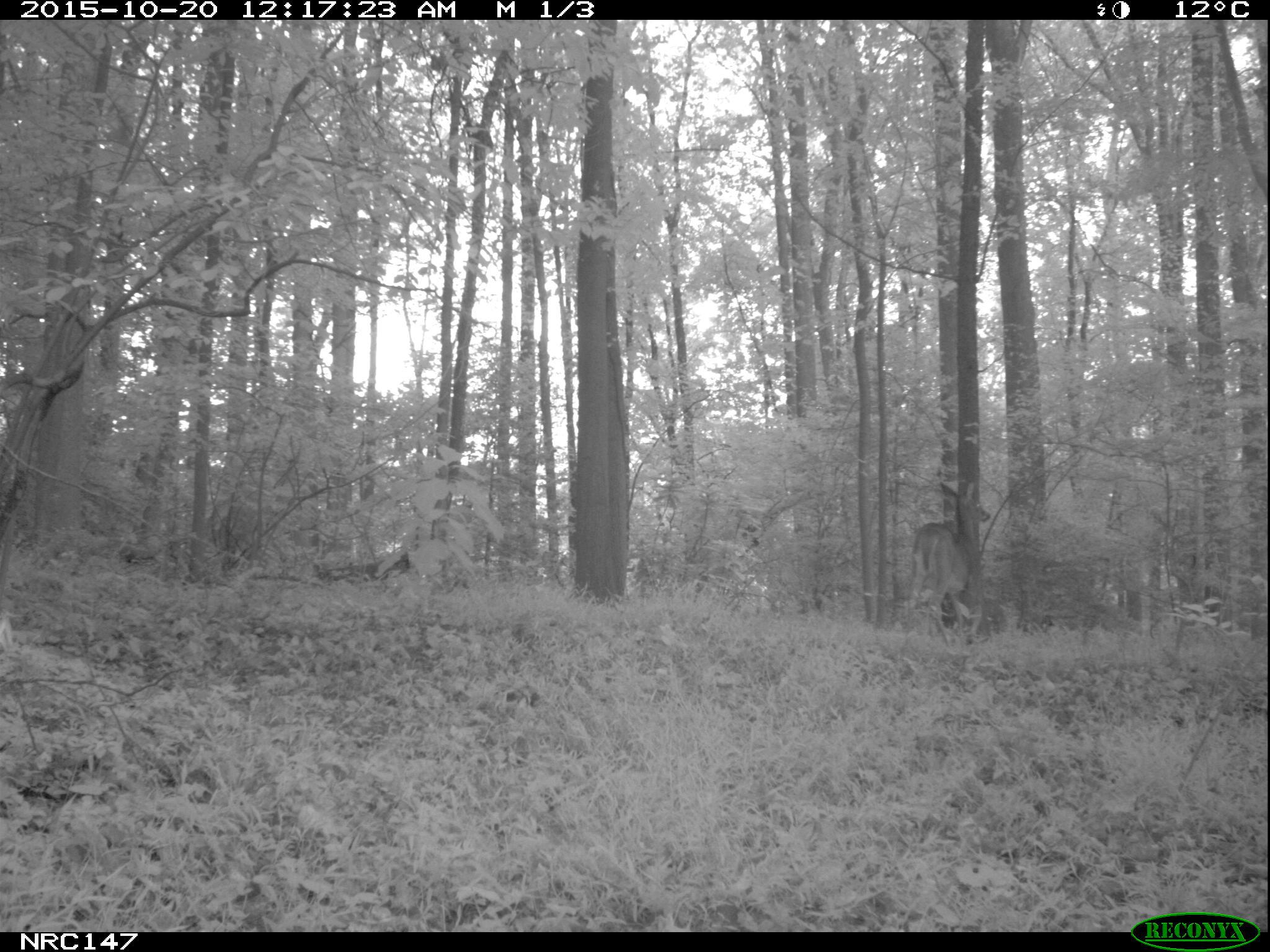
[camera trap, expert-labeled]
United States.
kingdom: Animalia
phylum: Chordata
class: Mammalia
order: Artiodactyla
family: Cervidae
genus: Odocoileus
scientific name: Odocoileus virginianus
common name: white-tailed deer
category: White Tailed Deer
White Tailed Deer (white-tailed deer) (Odocoileus virginianus).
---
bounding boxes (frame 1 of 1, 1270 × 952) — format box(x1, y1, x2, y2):
White Tailed Deer: box(900, 475, 991, 638)